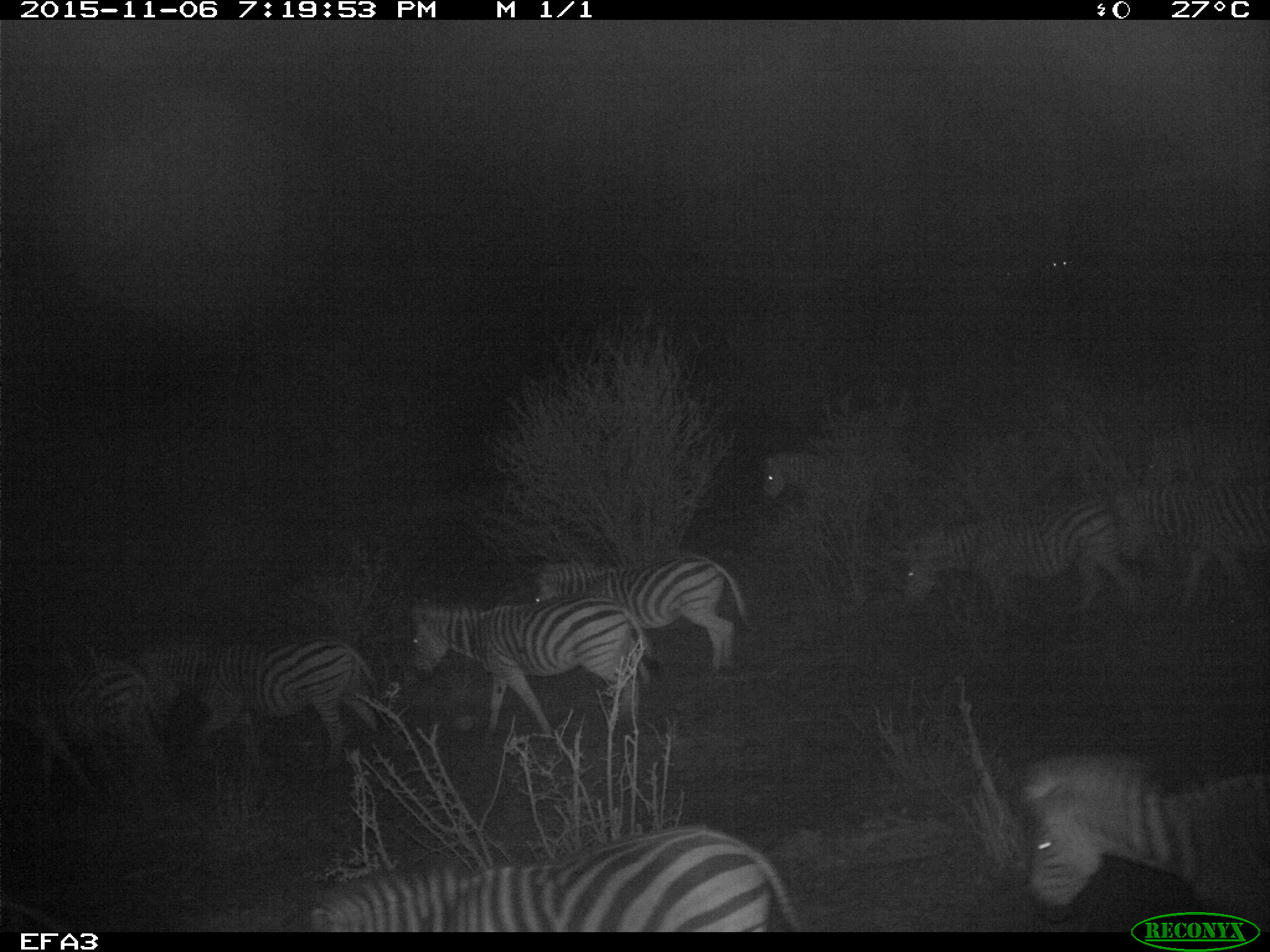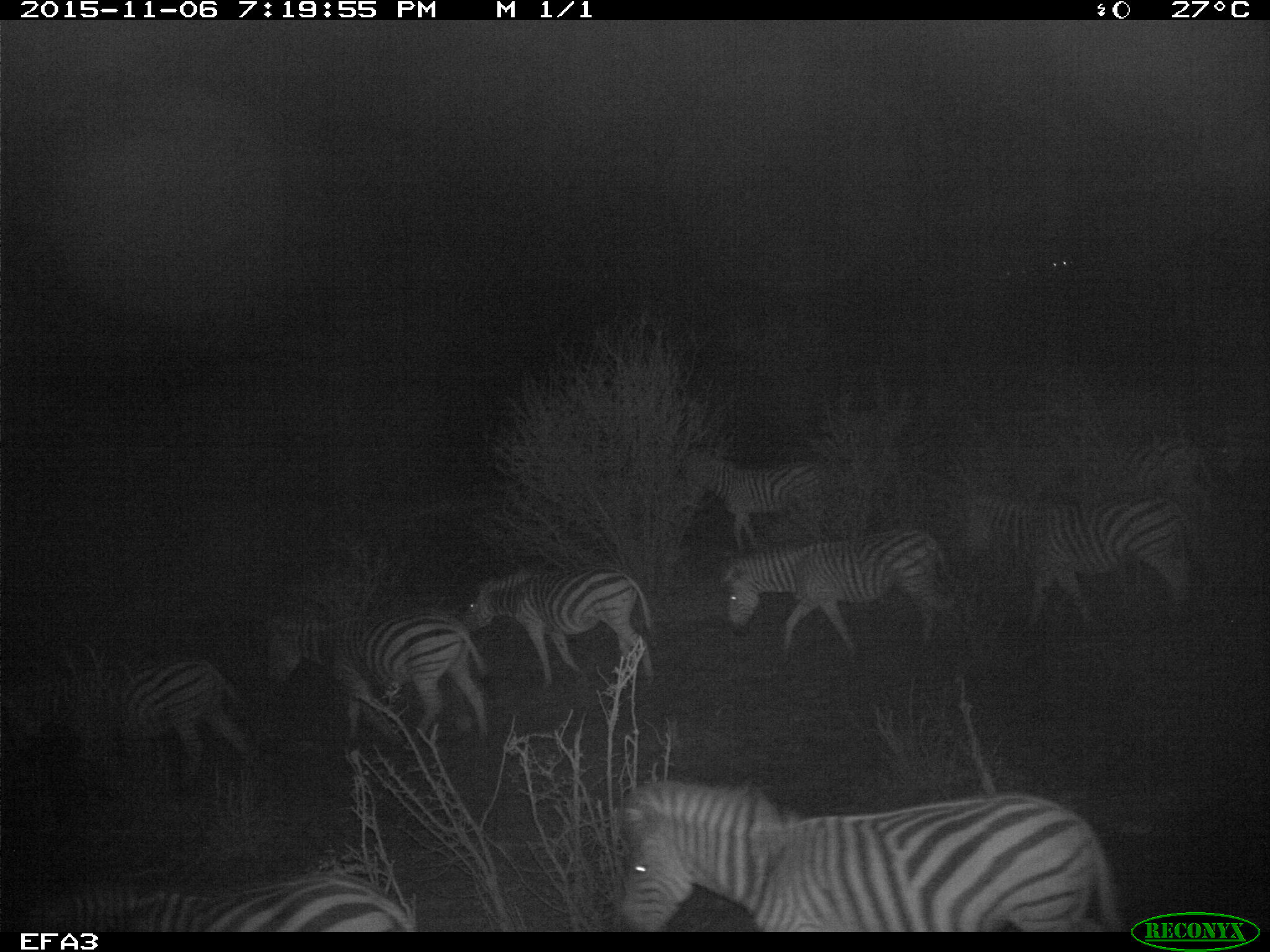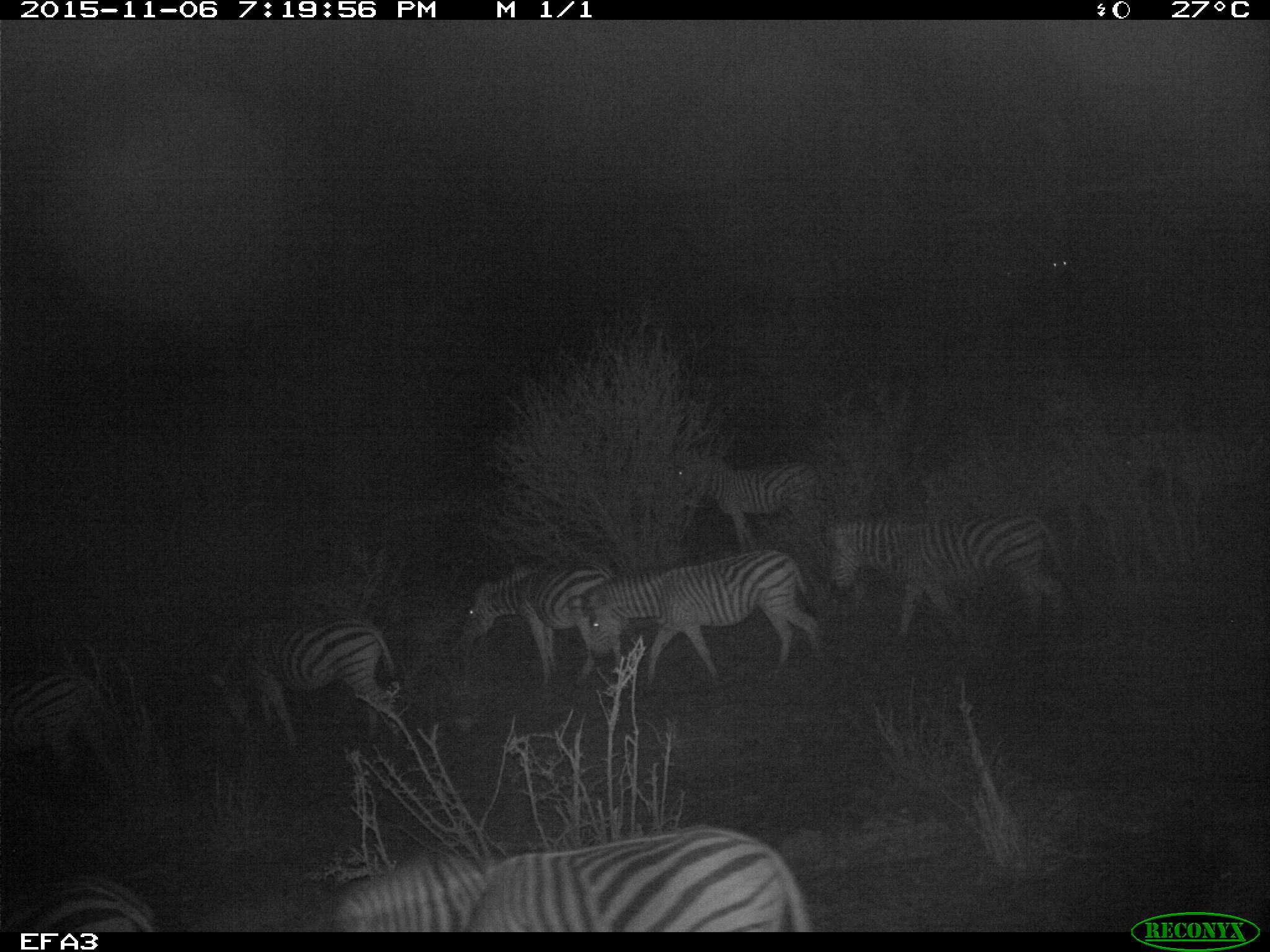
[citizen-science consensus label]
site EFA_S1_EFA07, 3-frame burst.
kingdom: Animalia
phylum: Chordata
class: Mammalia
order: Perissodactyla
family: Equidae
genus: Equus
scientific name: Equus quagga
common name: plains zebra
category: zebraplains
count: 10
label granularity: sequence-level